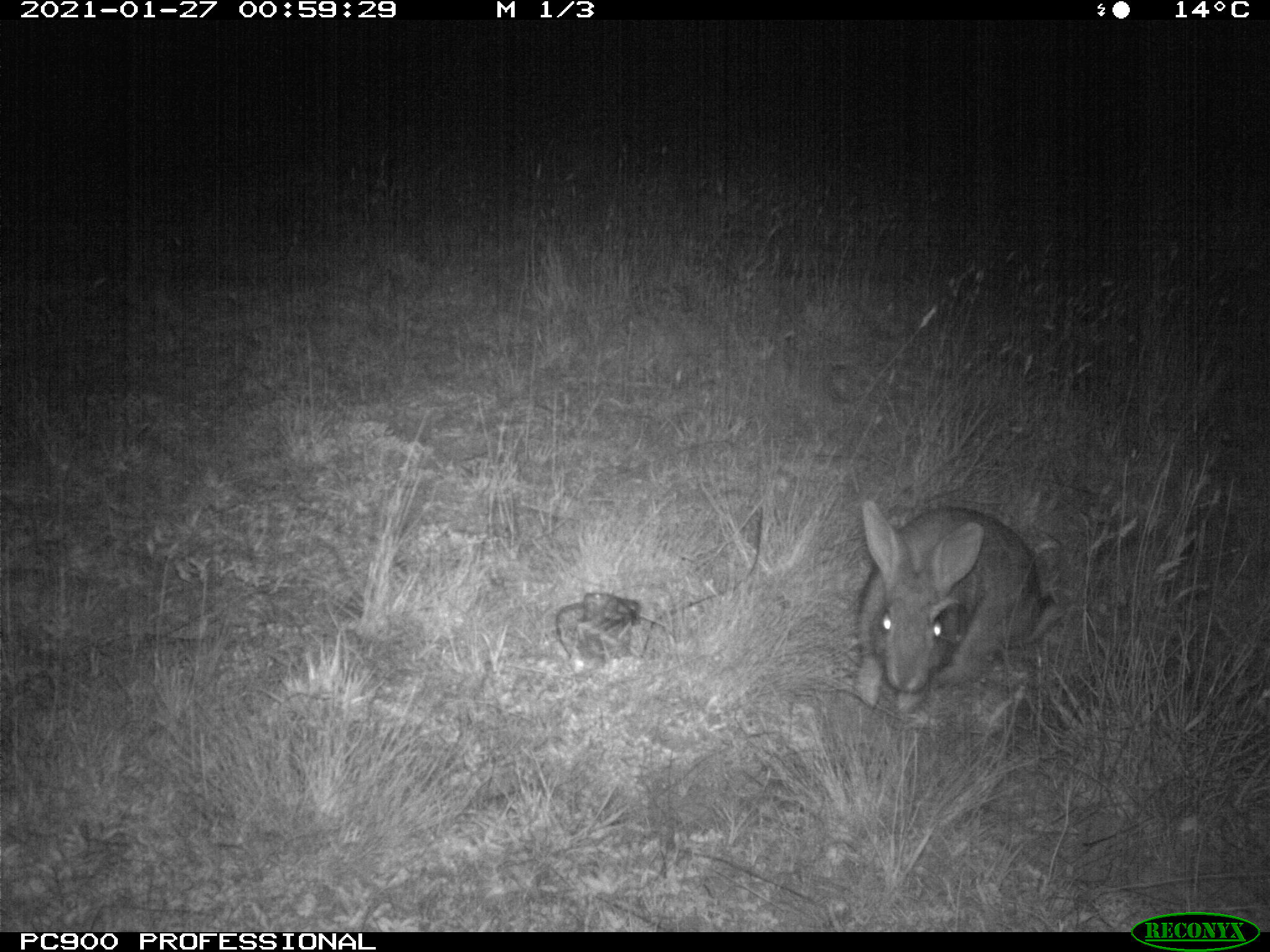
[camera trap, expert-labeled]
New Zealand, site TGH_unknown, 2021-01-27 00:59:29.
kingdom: Animalia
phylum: Chordata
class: Mammalia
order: Lagomorpha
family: Leporidae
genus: Oryctolagus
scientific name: Oryctolagus cuniculus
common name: european rabbit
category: rabbit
Rabbit (european rabbit) (Oryctolagus cuniculus).